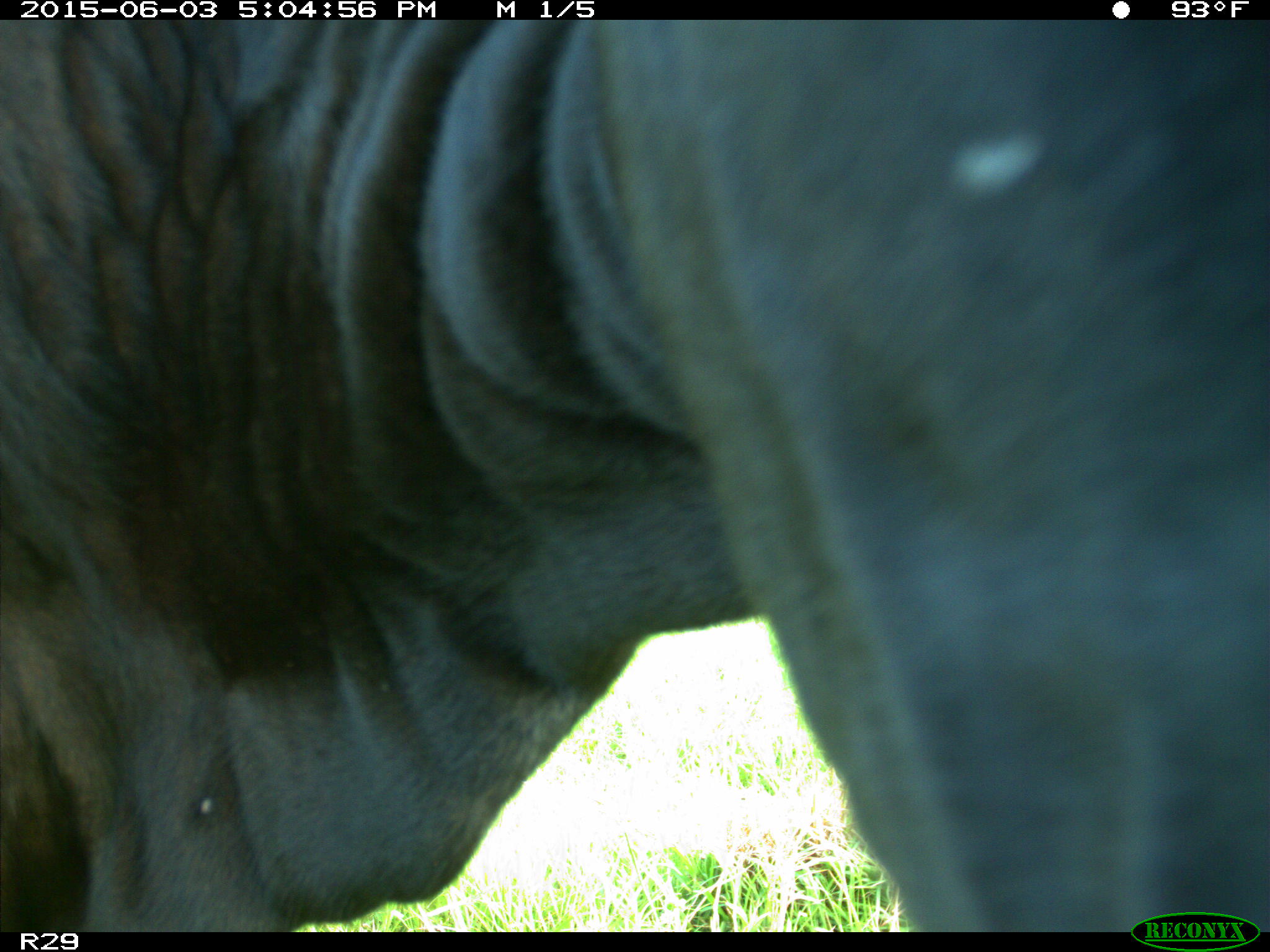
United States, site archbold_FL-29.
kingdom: Animalia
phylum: Chordata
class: Mammalia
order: Artiodactyla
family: Bovidae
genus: Bos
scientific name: Bos taurus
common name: domestic cow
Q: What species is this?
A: Bos taurus (domestic cow).